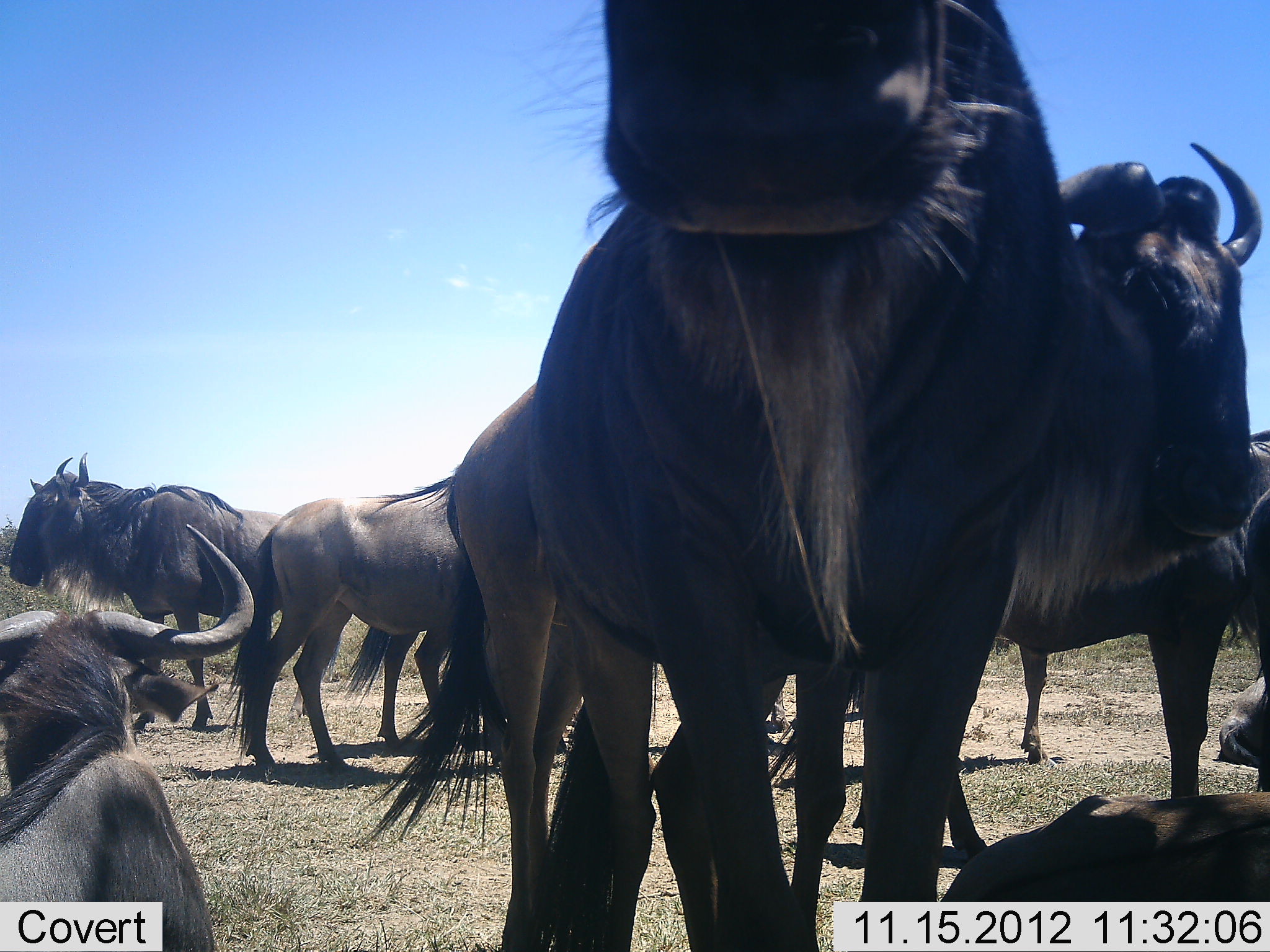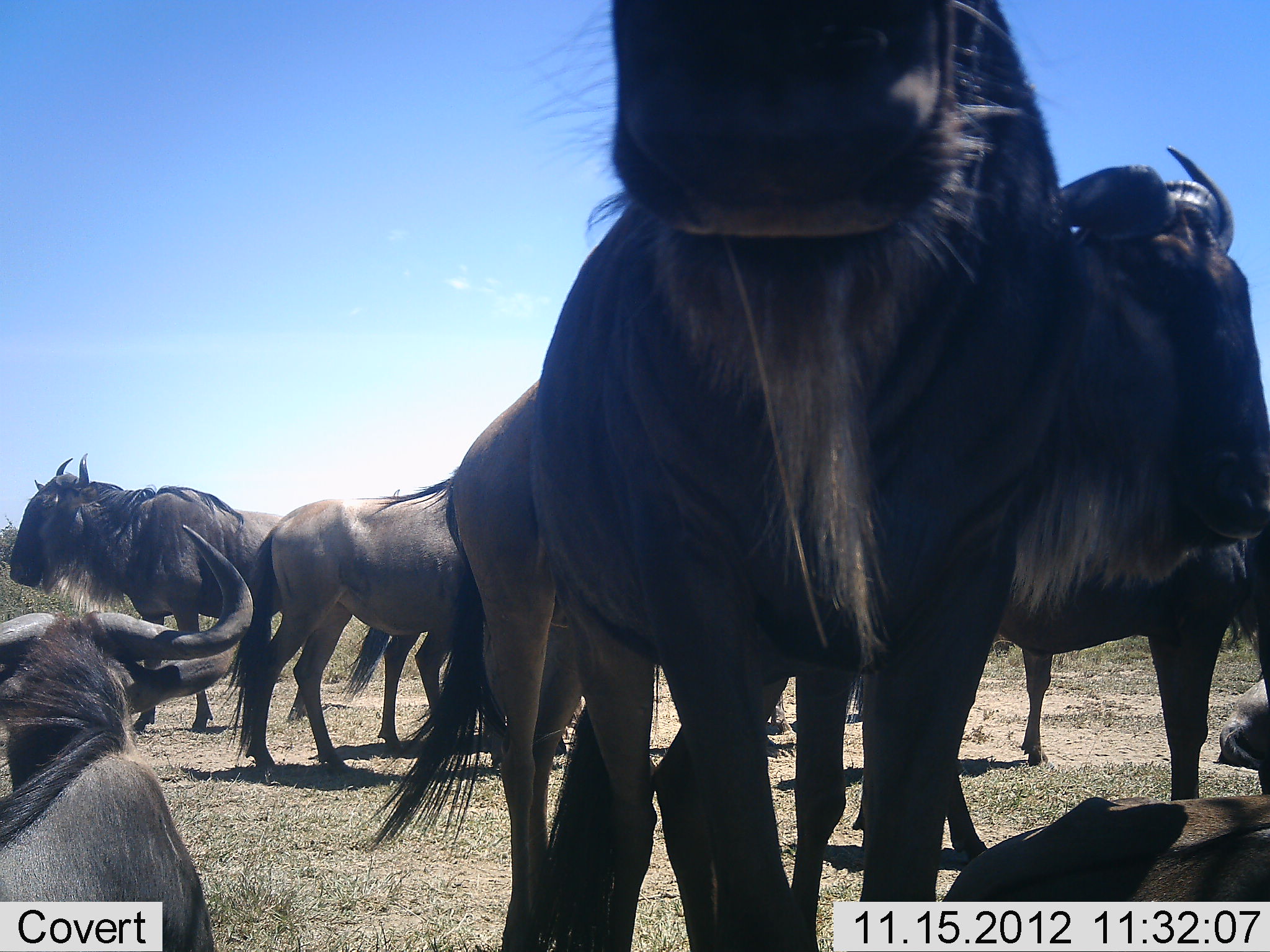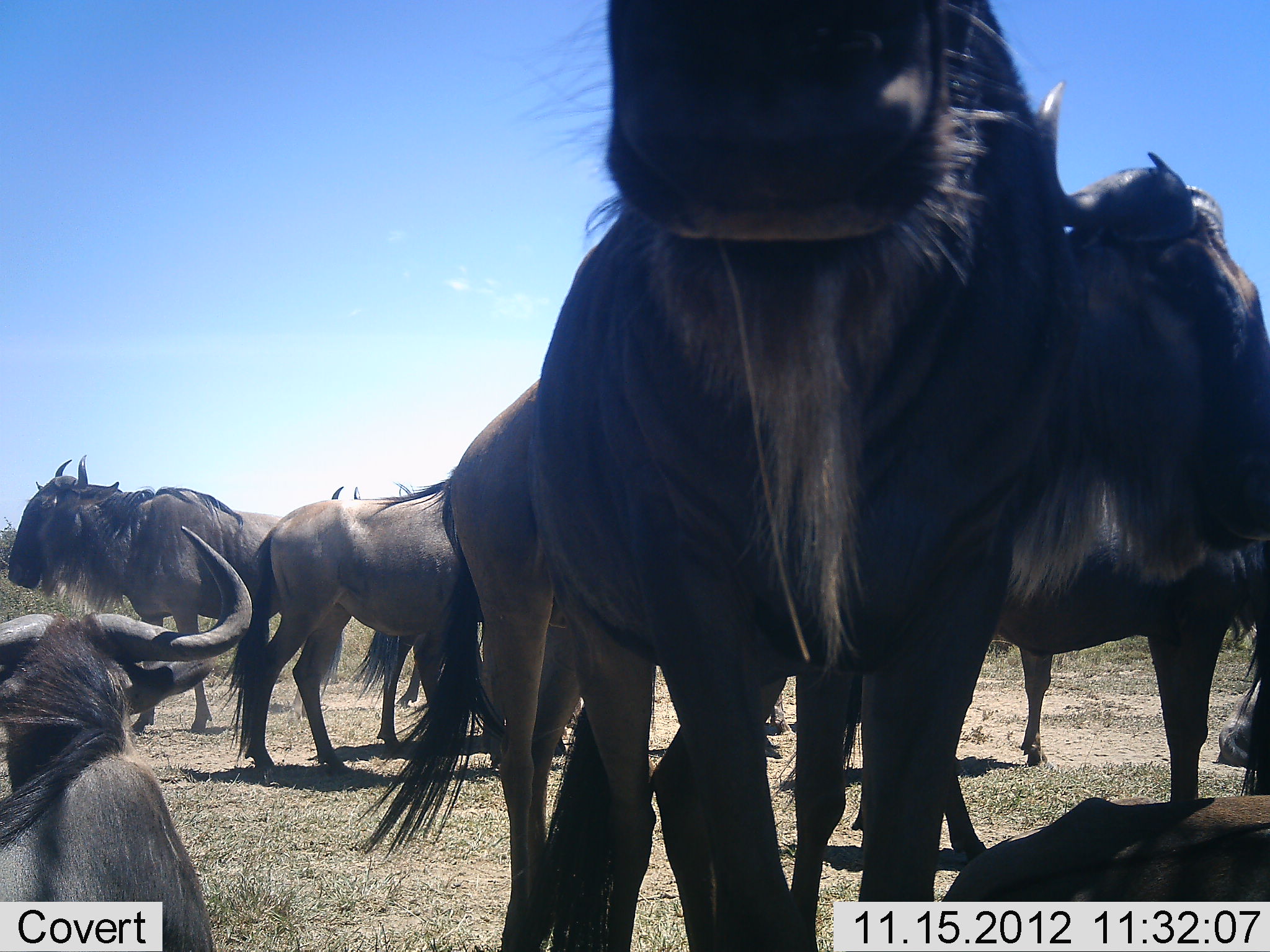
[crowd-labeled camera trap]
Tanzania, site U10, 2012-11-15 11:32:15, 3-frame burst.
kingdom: Animalia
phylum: Chordata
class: Mammalia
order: Artiodactyla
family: Bovidae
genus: Connochaetes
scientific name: Connochaetes taurinus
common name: blue wildebeest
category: wildebeest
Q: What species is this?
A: Wildebeest (blue wildebeest) (Connochaetes taurinus).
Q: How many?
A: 8.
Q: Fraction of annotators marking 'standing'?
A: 100%.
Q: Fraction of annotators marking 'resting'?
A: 70%.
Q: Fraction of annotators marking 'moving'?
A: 10%.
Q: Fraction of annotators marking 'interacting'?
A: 0%.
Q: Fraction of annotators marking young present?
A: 0%.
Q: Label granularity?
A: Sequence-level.